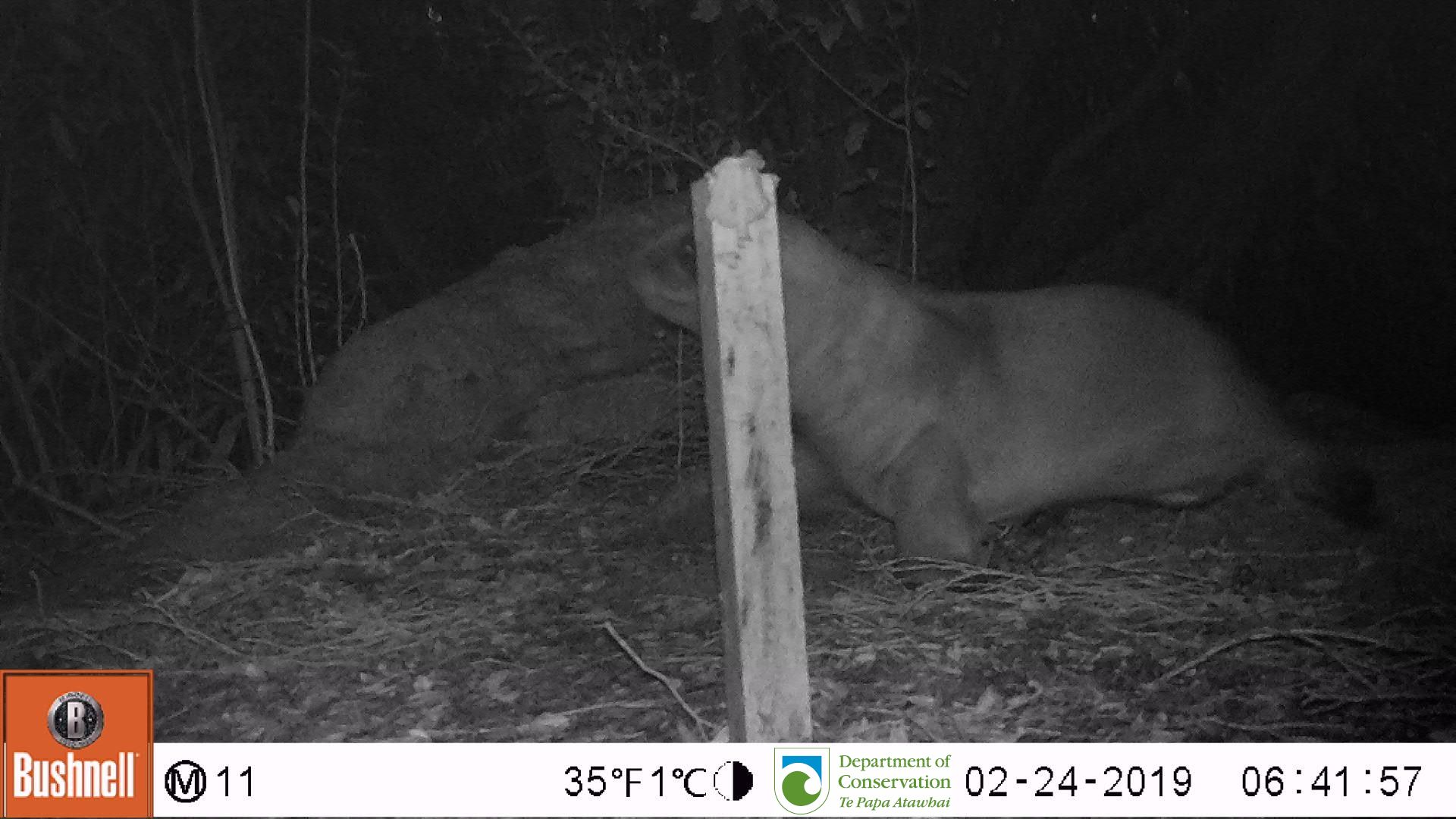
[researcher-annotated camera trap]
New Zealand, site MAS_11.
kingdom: Animalia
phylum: Chordata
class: Mammalia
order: Carnivora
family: Otariidae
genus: Phocarctos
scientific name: Phocarctos hookeri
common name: new zealand sea lion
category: sealion